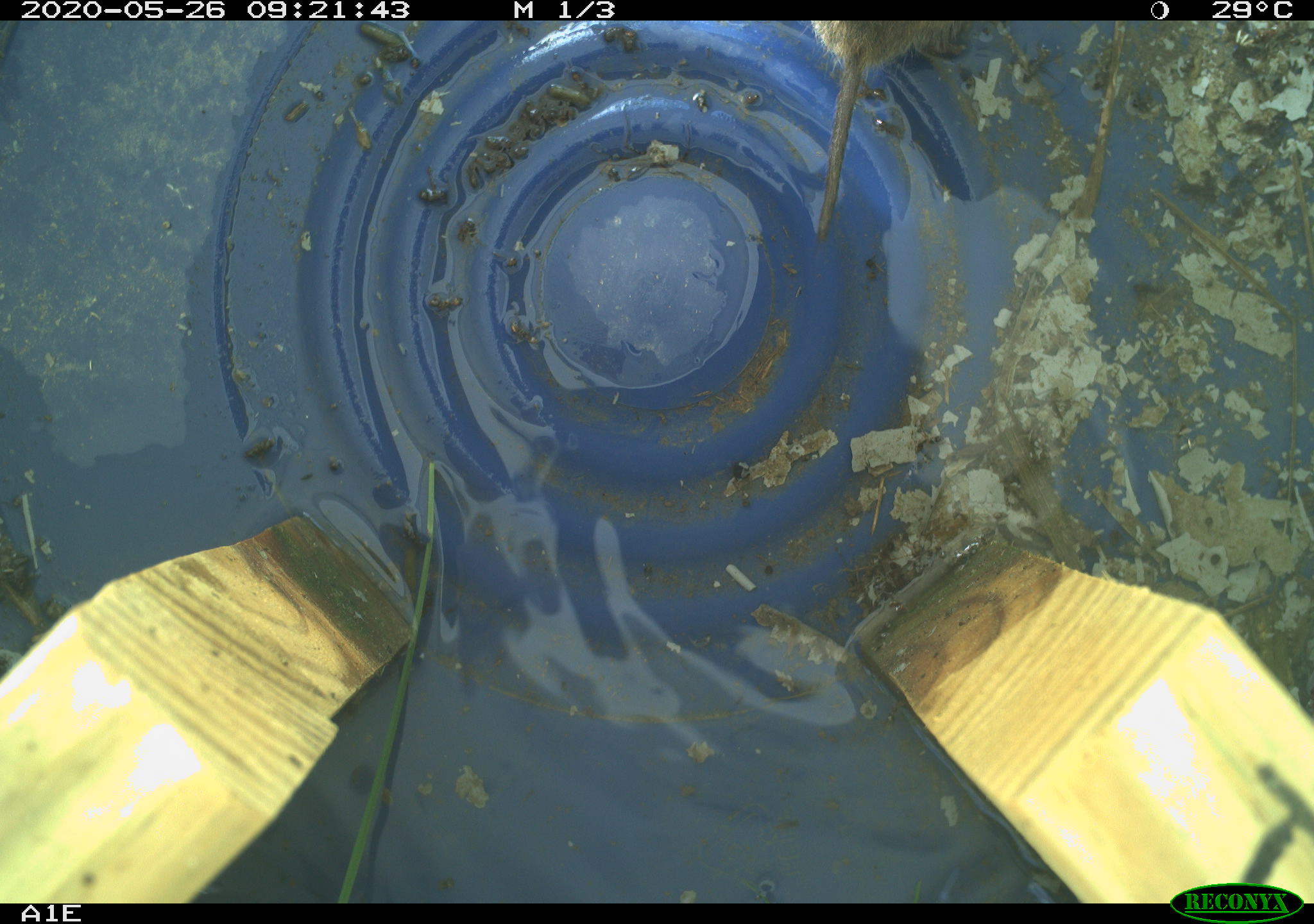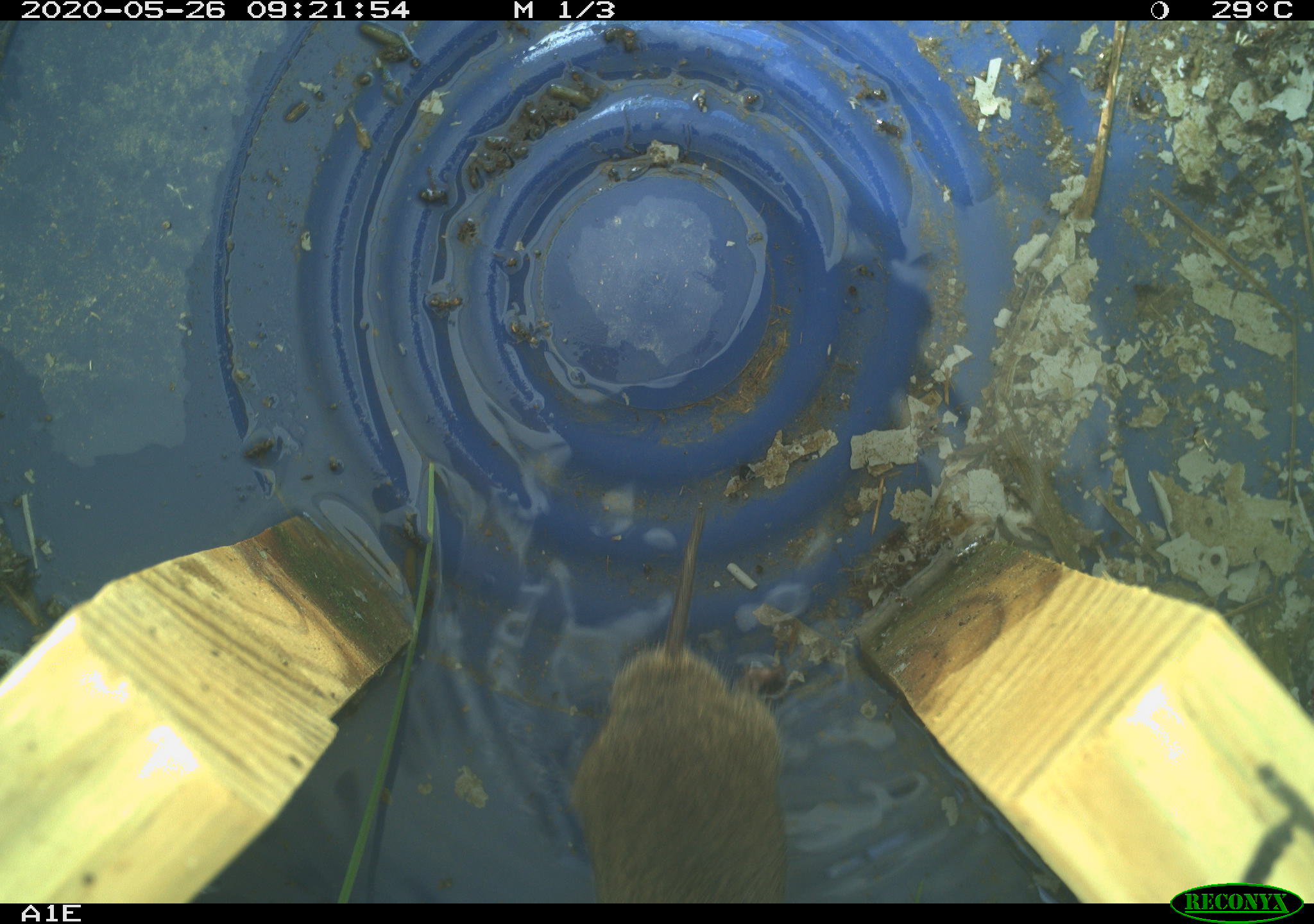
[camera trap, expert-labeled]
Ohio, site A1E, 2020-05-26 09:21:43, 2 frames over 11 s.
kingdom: Animalia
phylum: Chordata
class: Mammalia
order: Rodentia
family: Cricetidae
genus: Microtus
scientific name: Microtus pennsylvanicus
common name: meadow vole